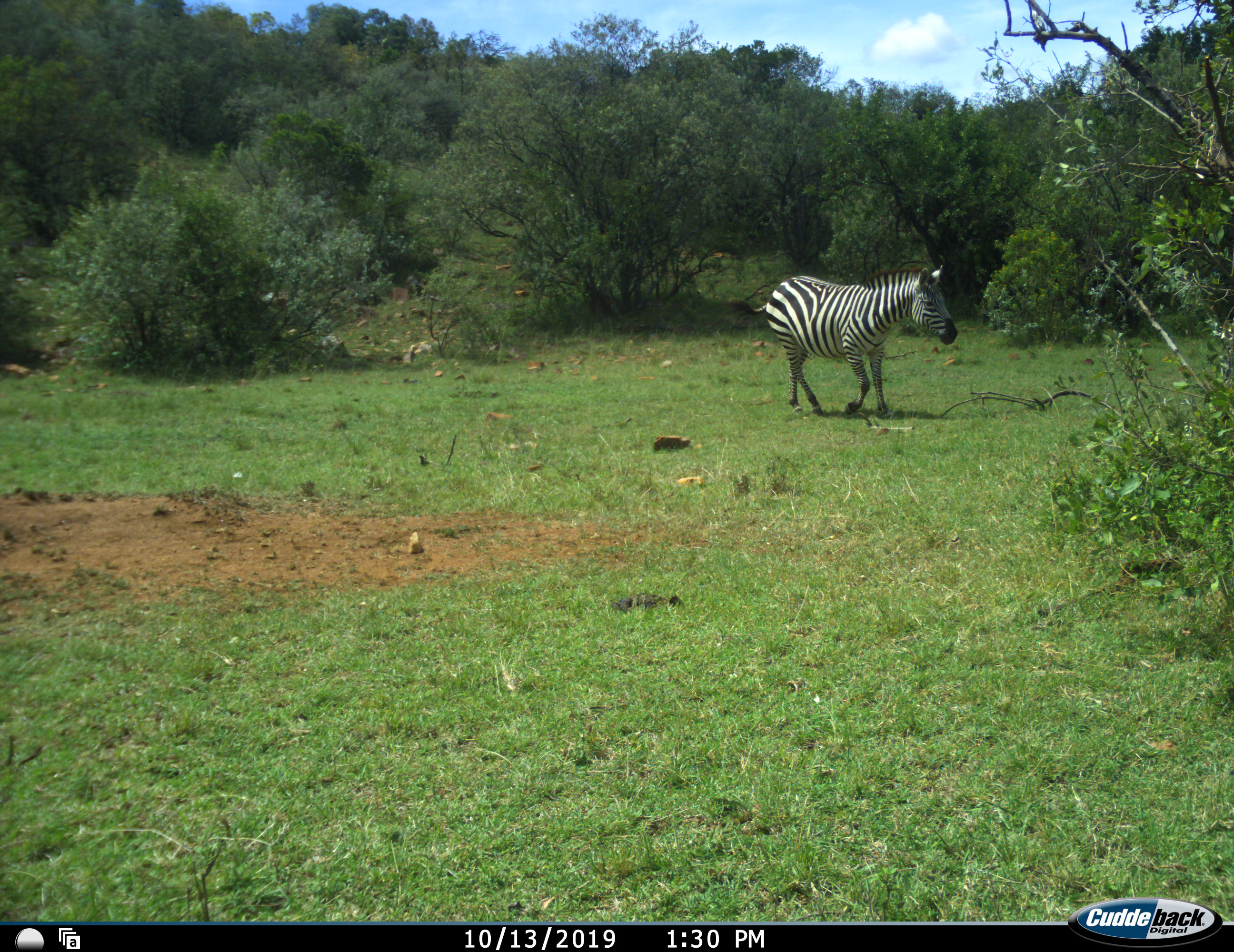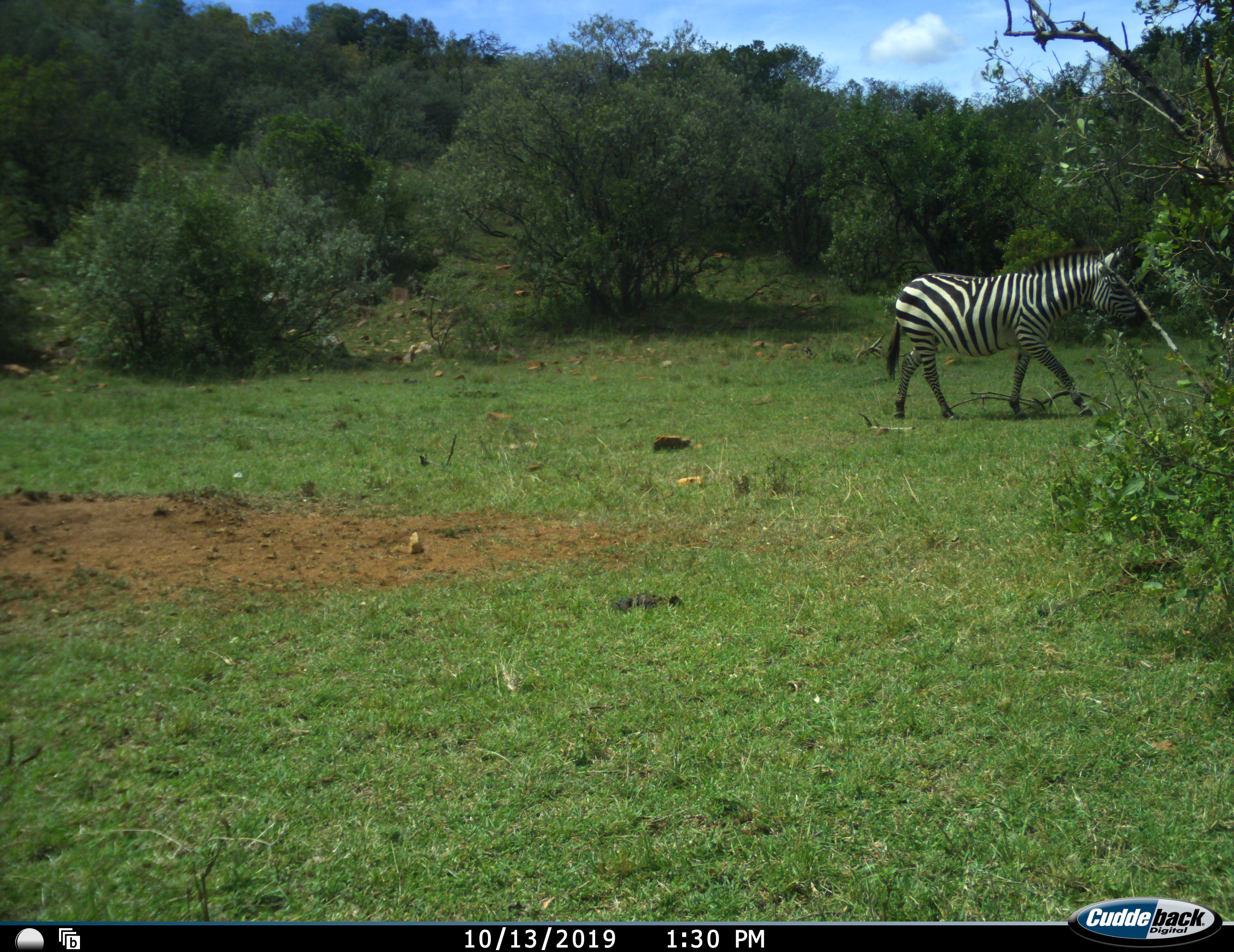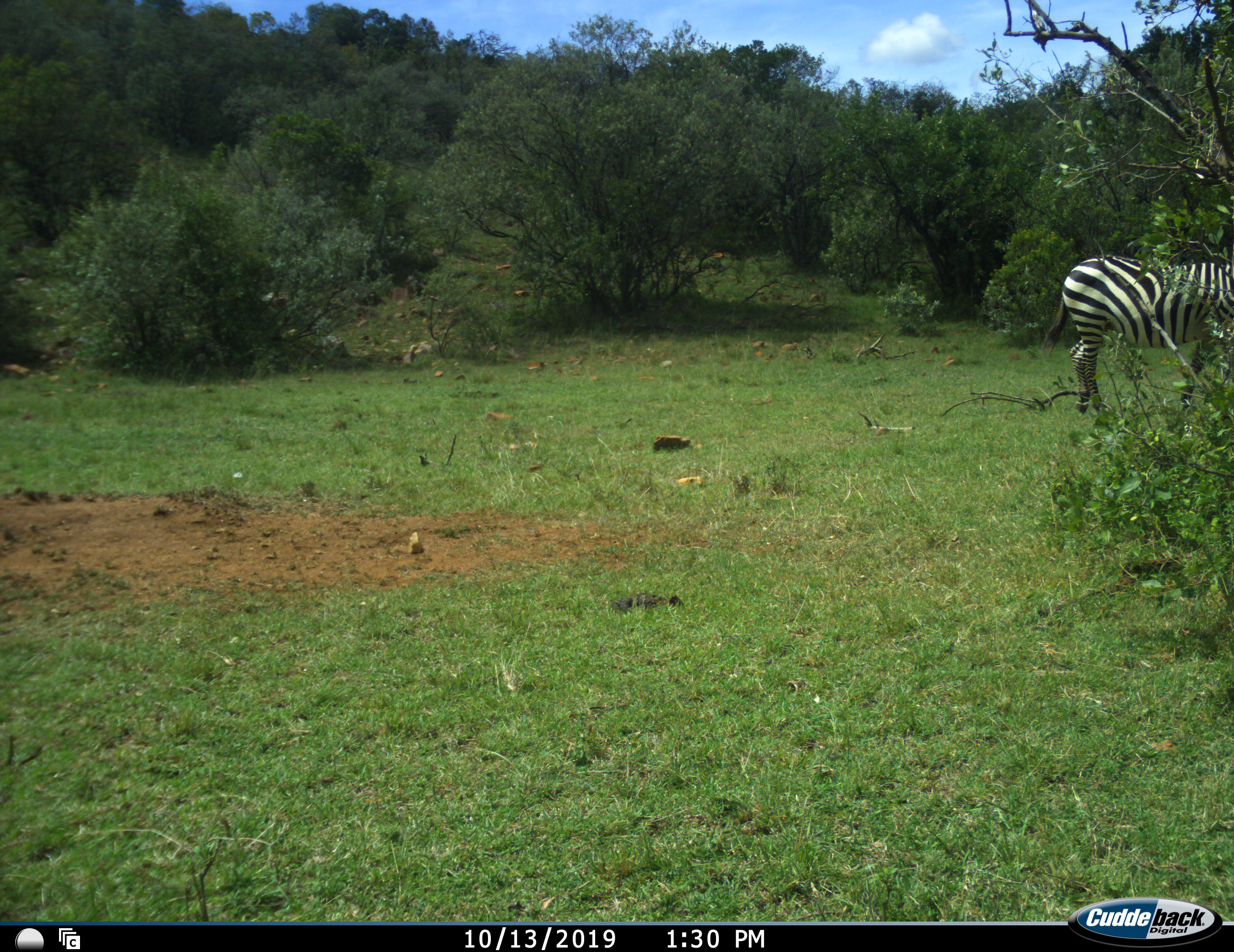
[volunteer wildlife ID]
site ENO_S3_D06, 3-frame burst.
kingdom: Animalia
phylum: Chordata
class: Mammalia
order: Perissodactyla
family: Equidae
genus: Equus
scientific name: Equus quagga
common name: plains zebra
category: zebraplains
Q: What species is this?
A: Zebraplains (plains zebra) (Equus quagga).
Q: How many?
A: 1.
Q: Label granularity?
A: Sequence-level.